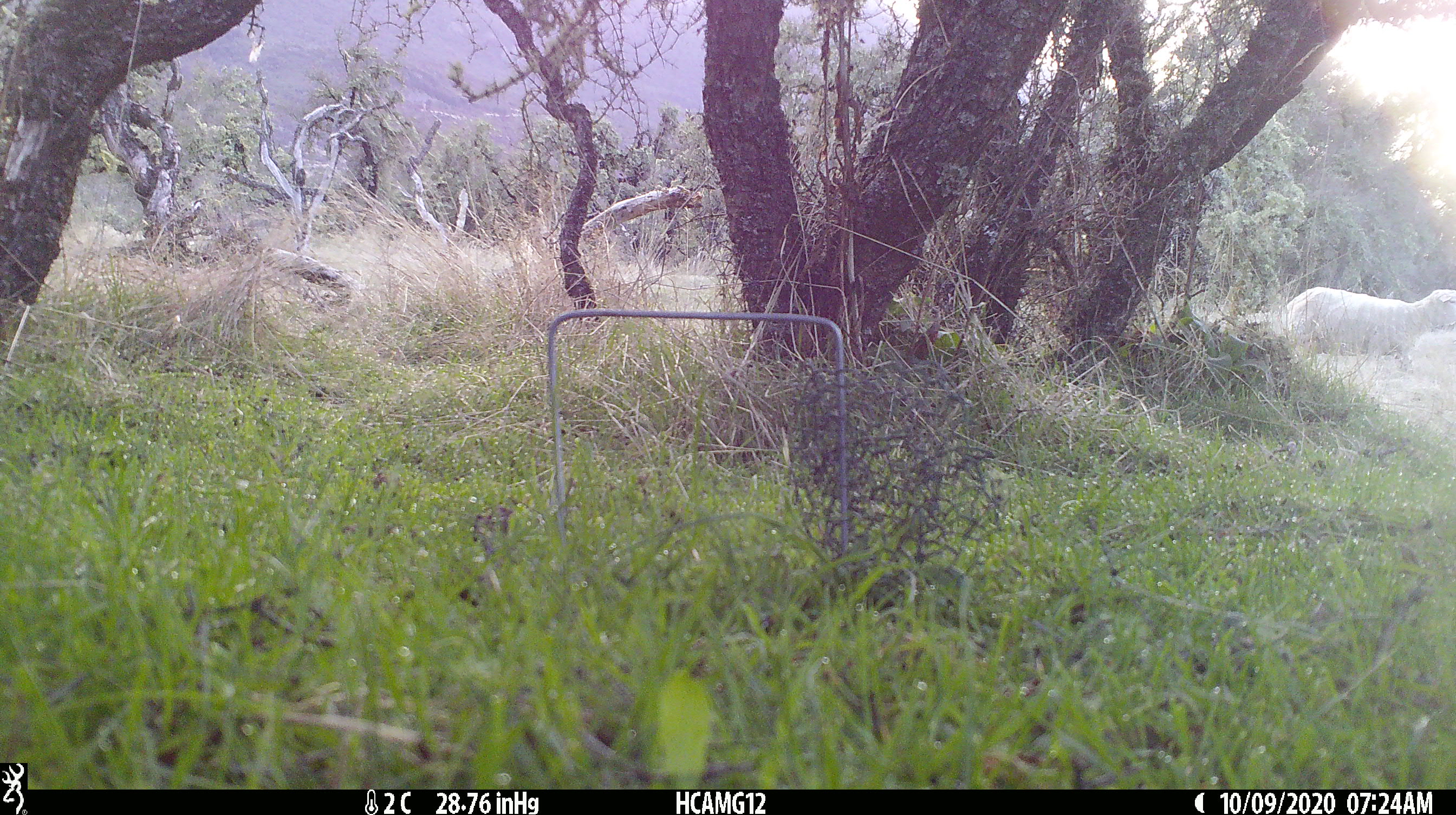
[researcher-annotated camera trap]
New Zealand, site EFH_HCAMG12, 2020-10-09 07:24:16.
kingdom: Animalia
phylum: Chordata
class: Mammalia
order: Artiodactyla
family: Bovidae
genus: Ovis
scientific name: Ovis aries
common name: domestic sheep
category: sheep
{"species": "sheep (domestic sheep) (Ovis aries)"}